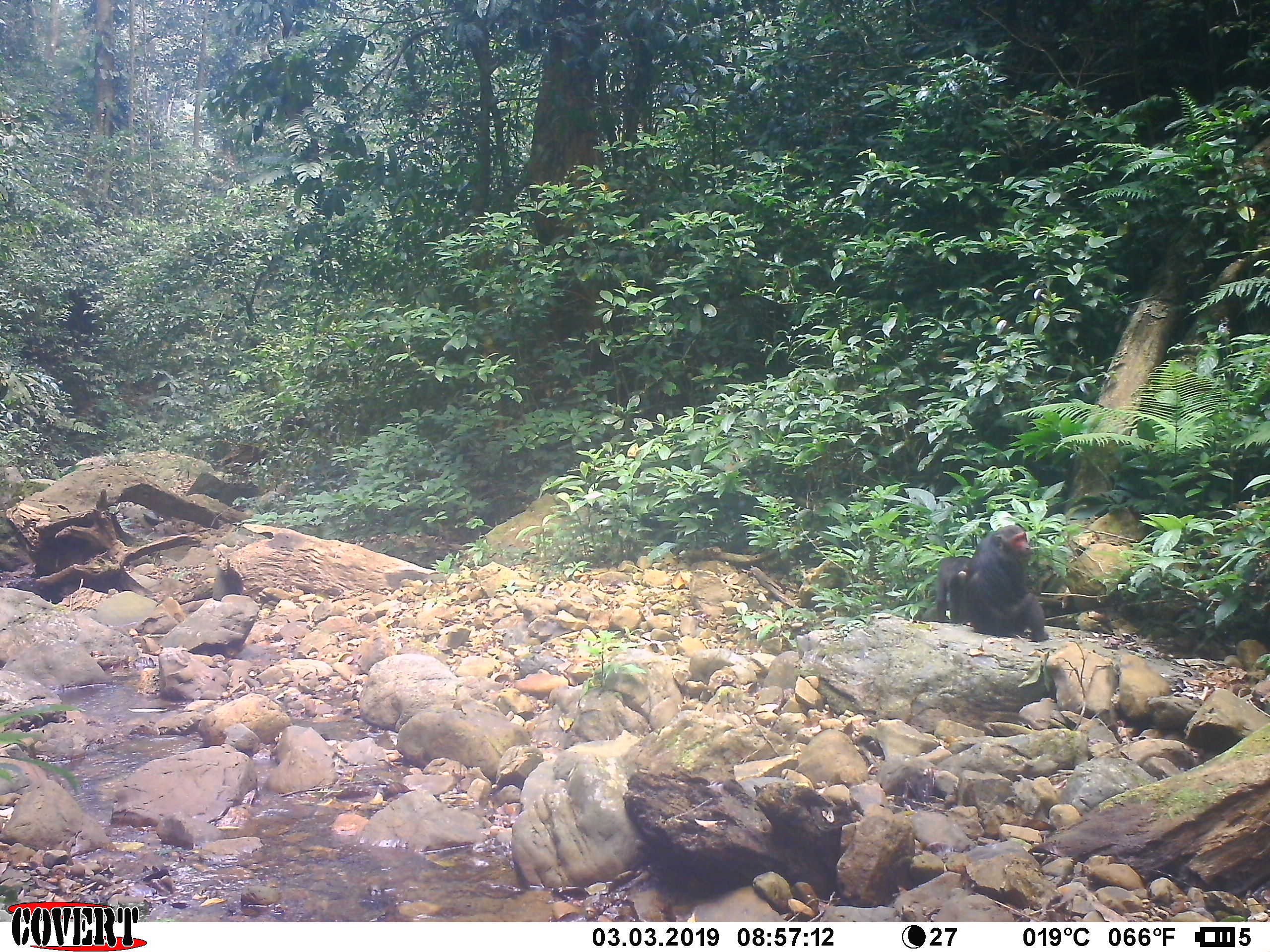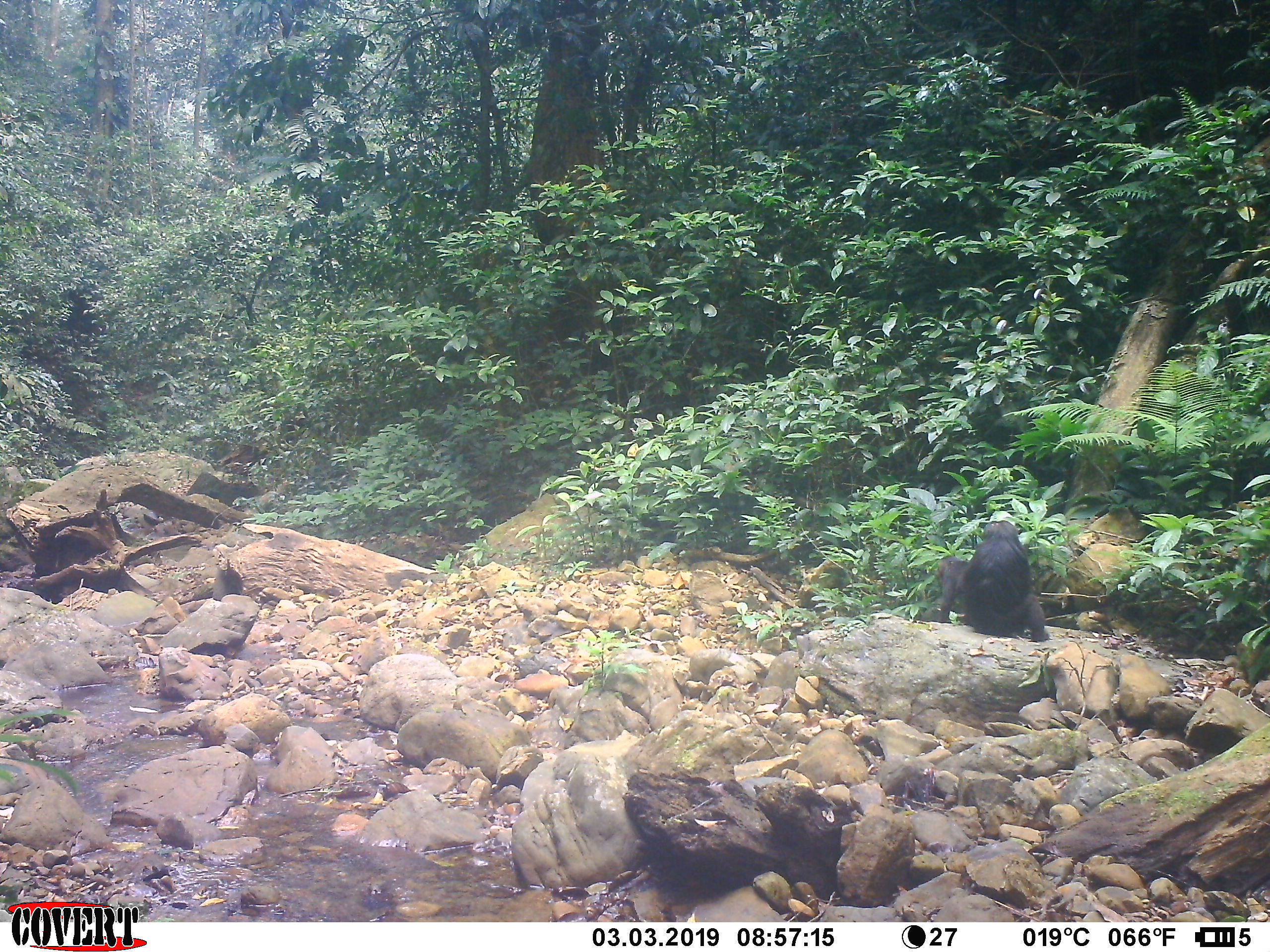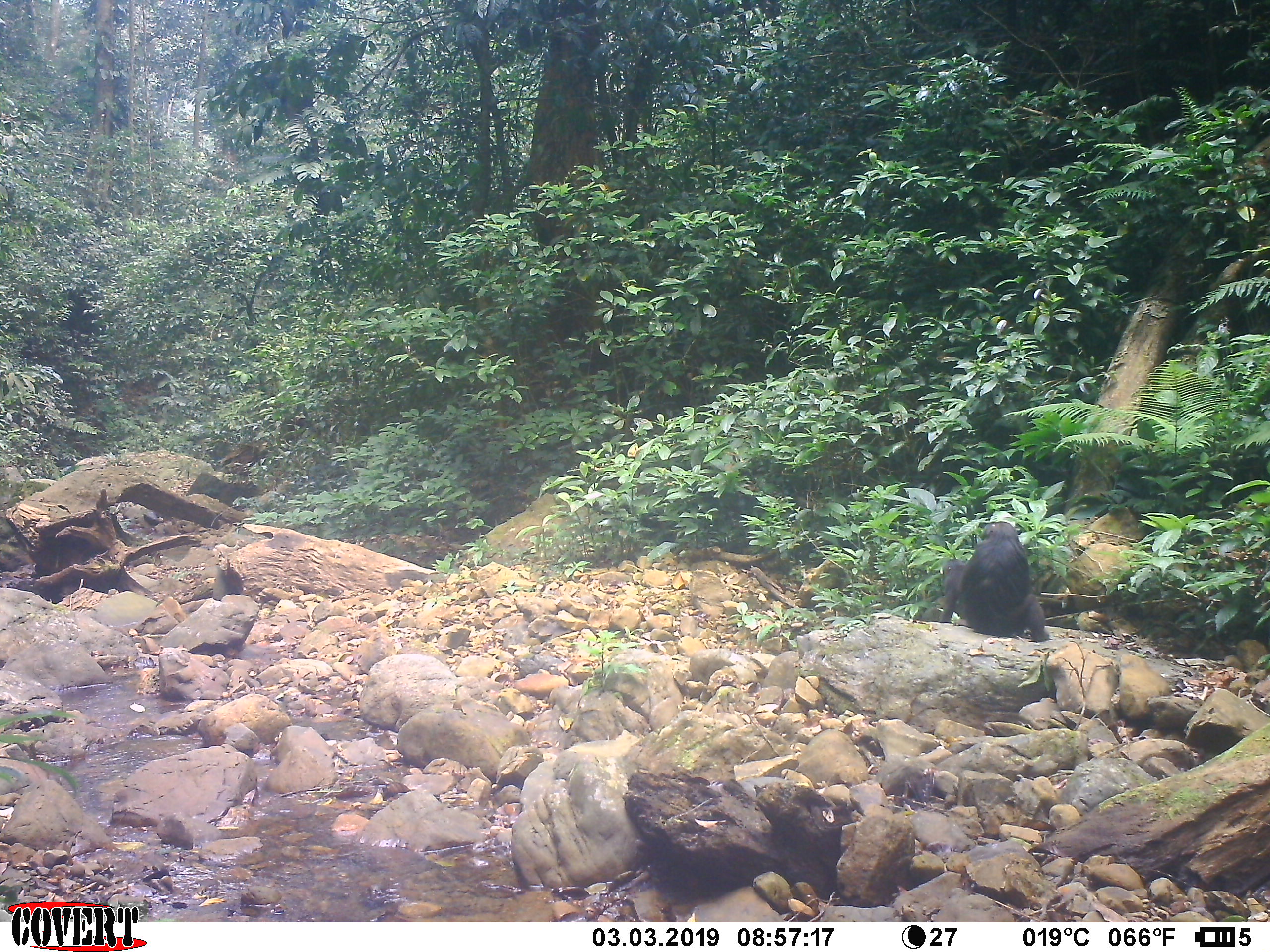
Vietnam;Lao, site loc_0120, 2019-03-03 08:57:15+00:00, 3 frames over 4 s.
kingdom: Animalia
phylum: Chordata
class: Mammalia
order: Primates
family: Cercopithecidae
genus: Macaca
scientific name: Macaca arctoides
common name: stump-tailed macaque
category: stump tailed macaque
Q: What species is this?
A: Stump tailed macaque (stump-tailed macaque) (Macaca arctoides).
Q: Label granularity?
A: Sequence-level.